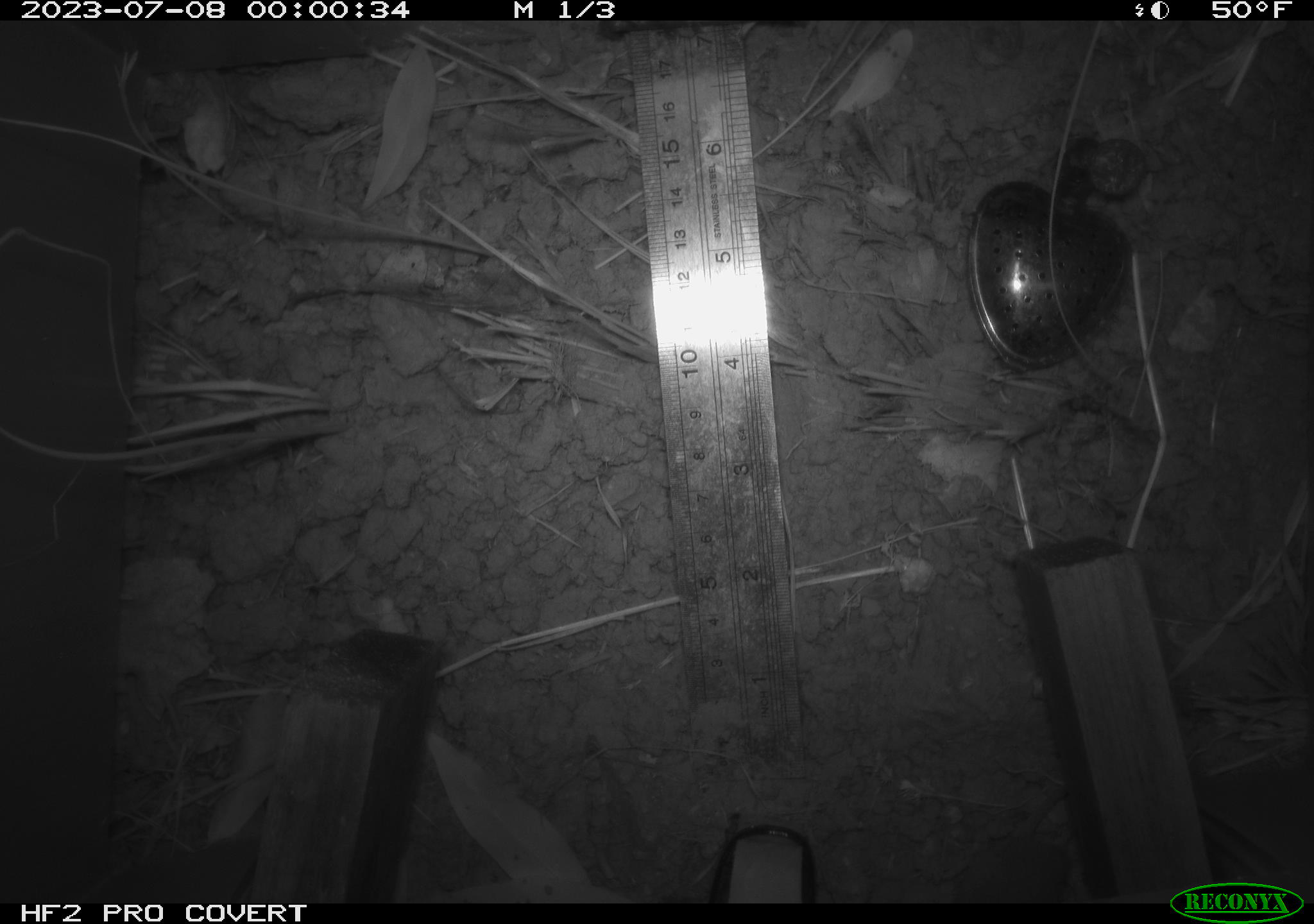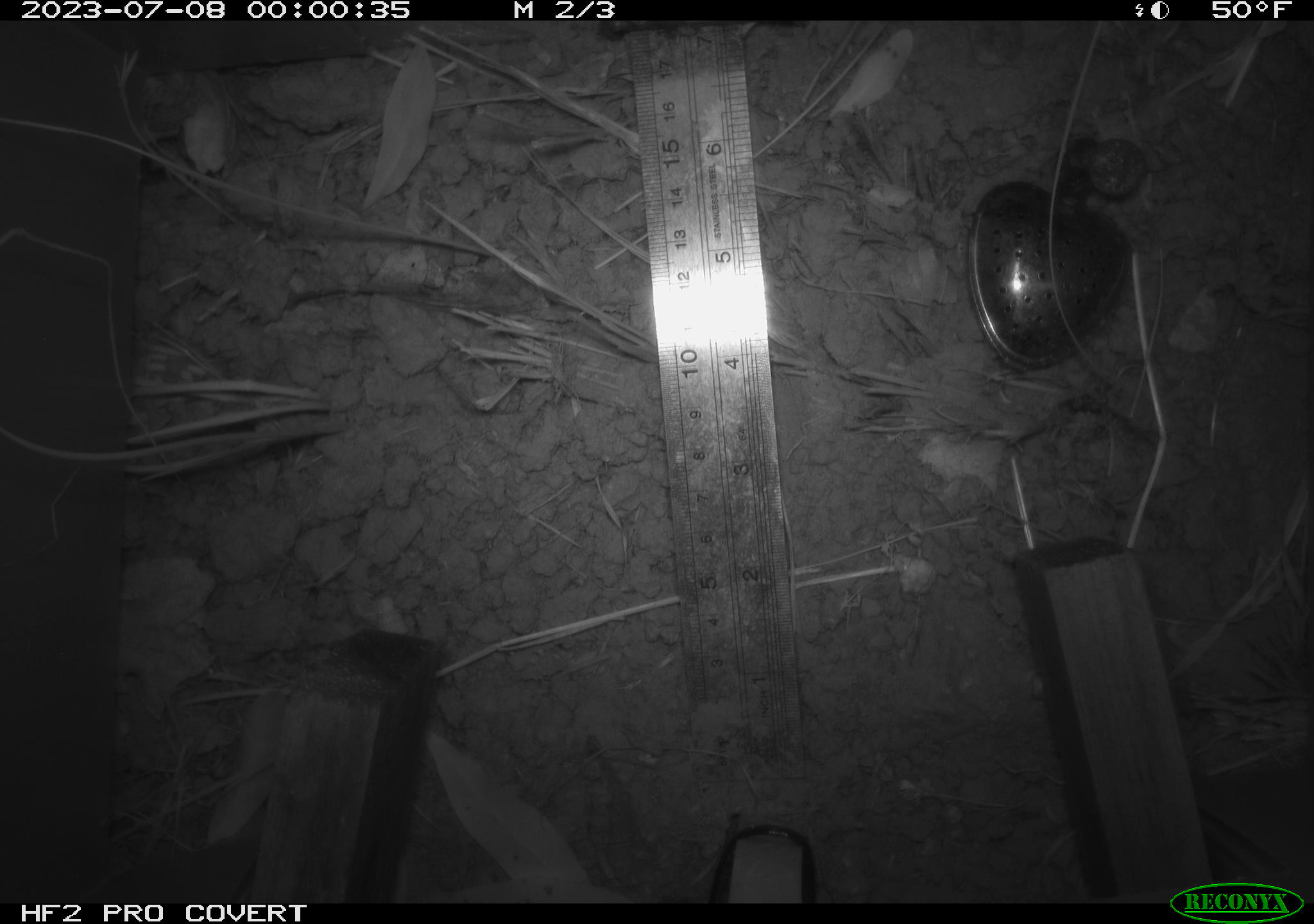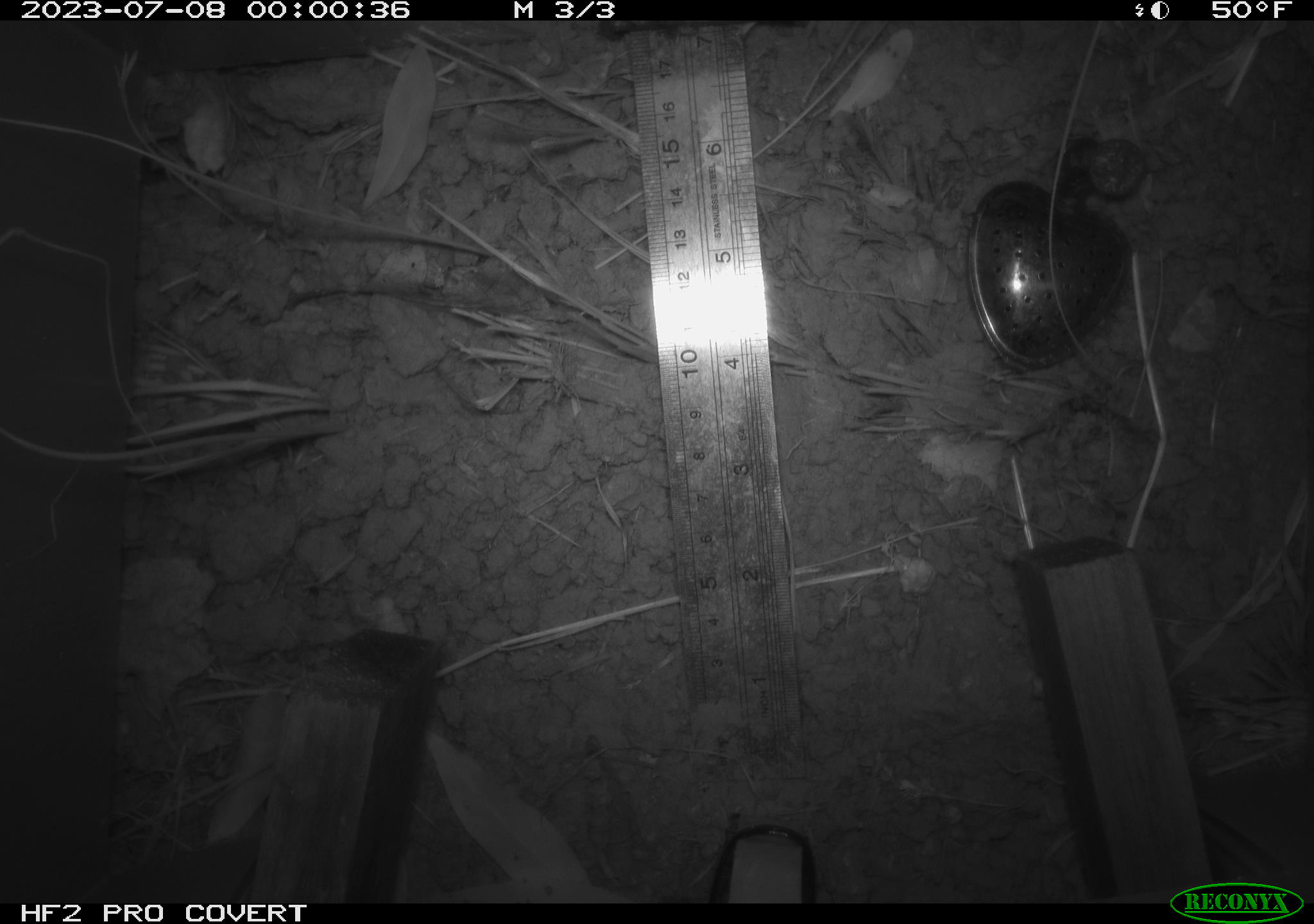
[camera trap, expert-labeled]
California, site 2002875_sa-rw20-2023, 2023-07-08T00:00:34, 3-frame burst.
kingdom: Animalia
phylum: Chordata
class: Mammalia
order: Rodentia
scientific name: Rodentia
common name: rodent